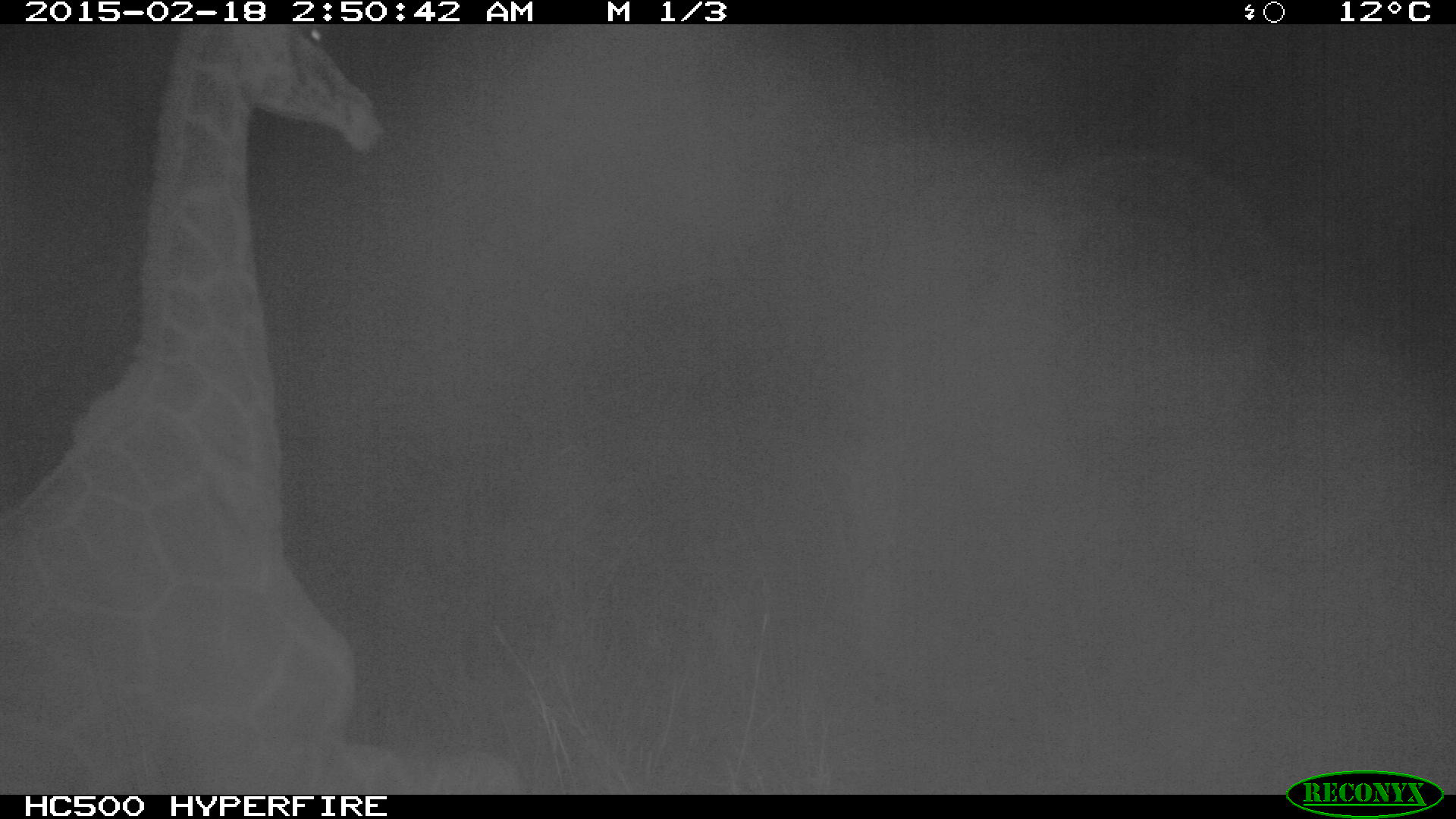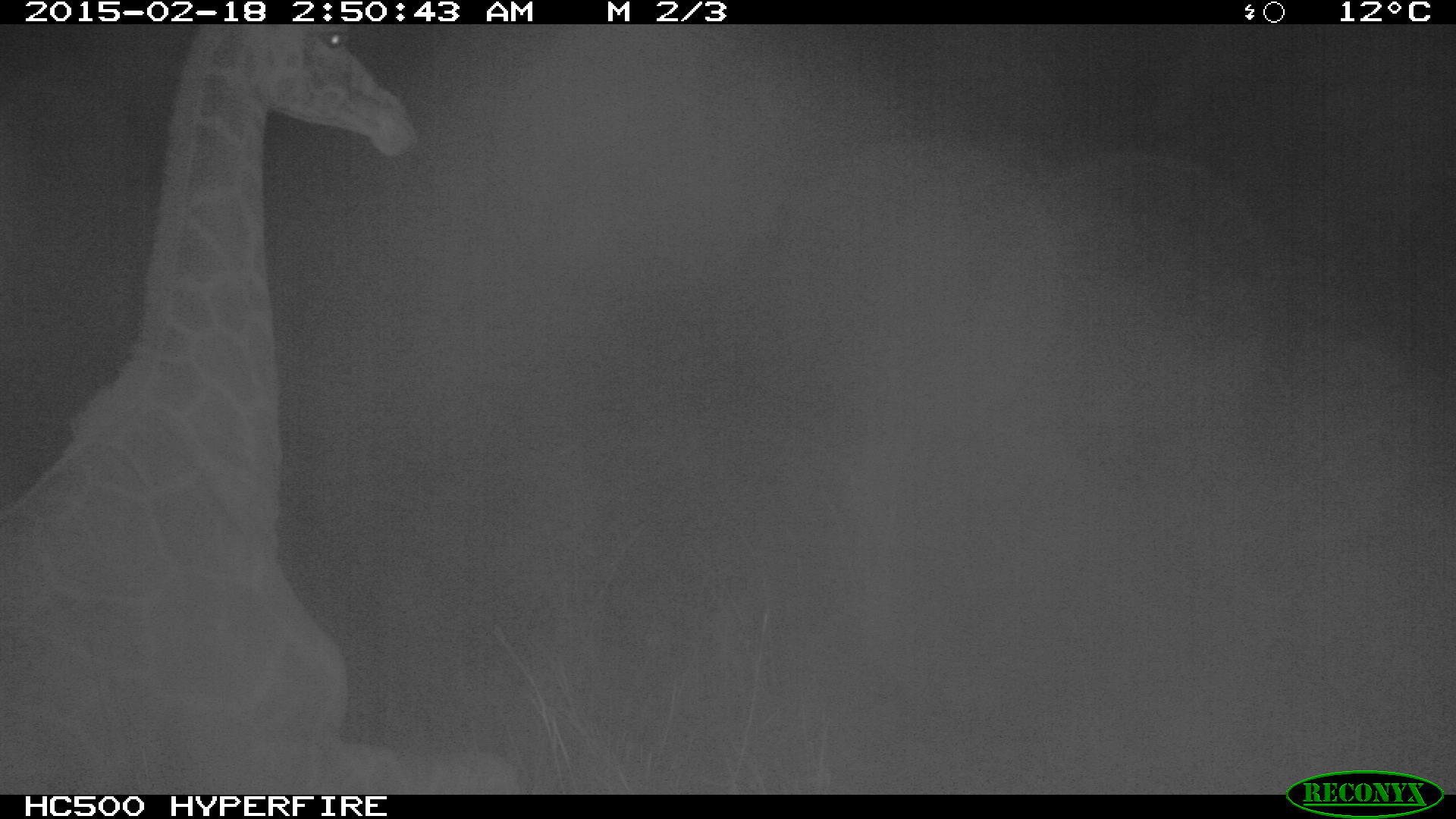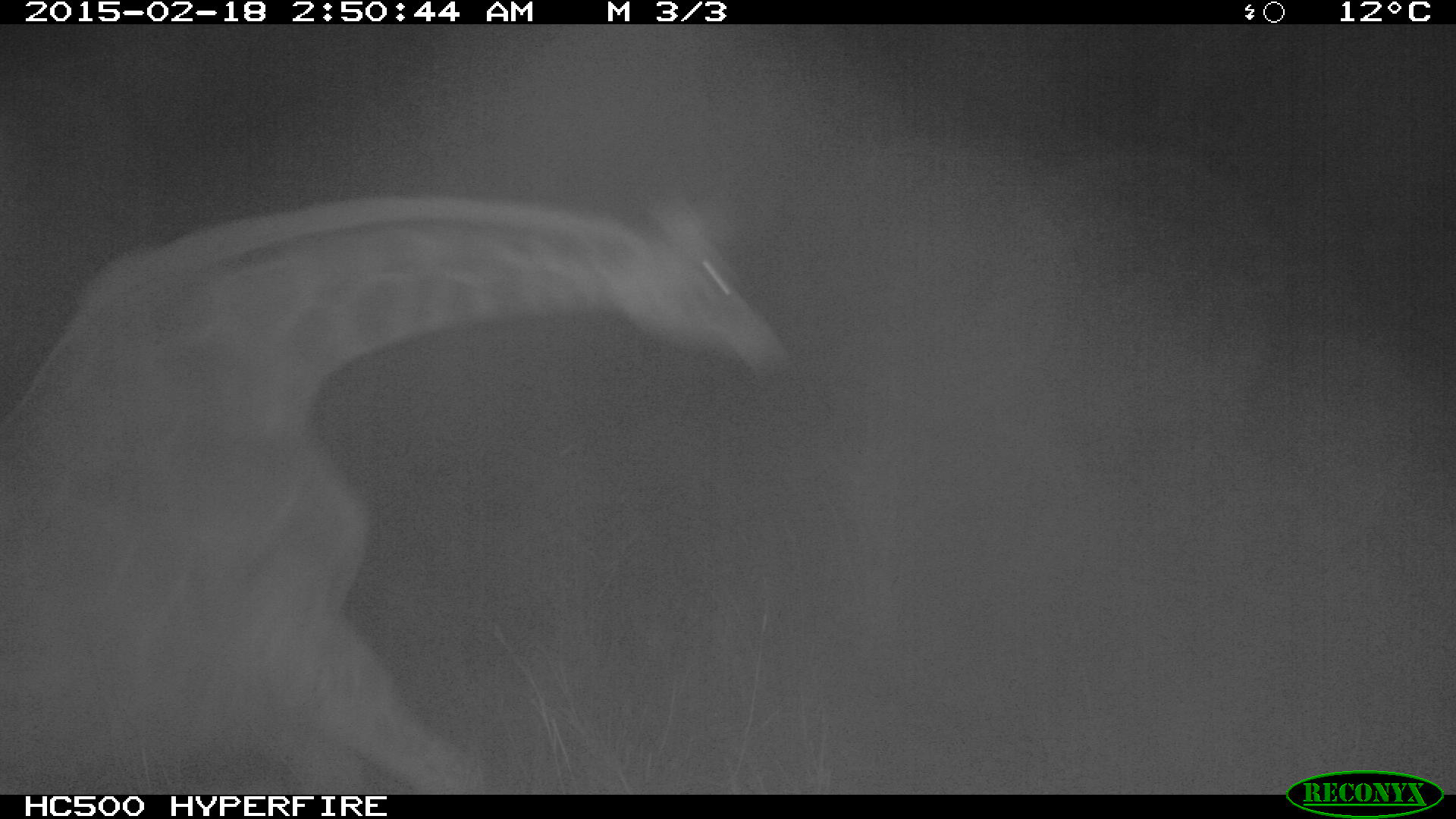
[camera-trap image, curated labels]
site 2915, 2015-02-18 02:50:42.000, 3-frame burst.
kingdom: Animalia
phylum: Chordata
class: Mammalia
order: Artiodactyla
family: Giraffidae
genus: Giraffa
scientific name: Giraffa camelopardalis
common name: giraffe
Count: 1.